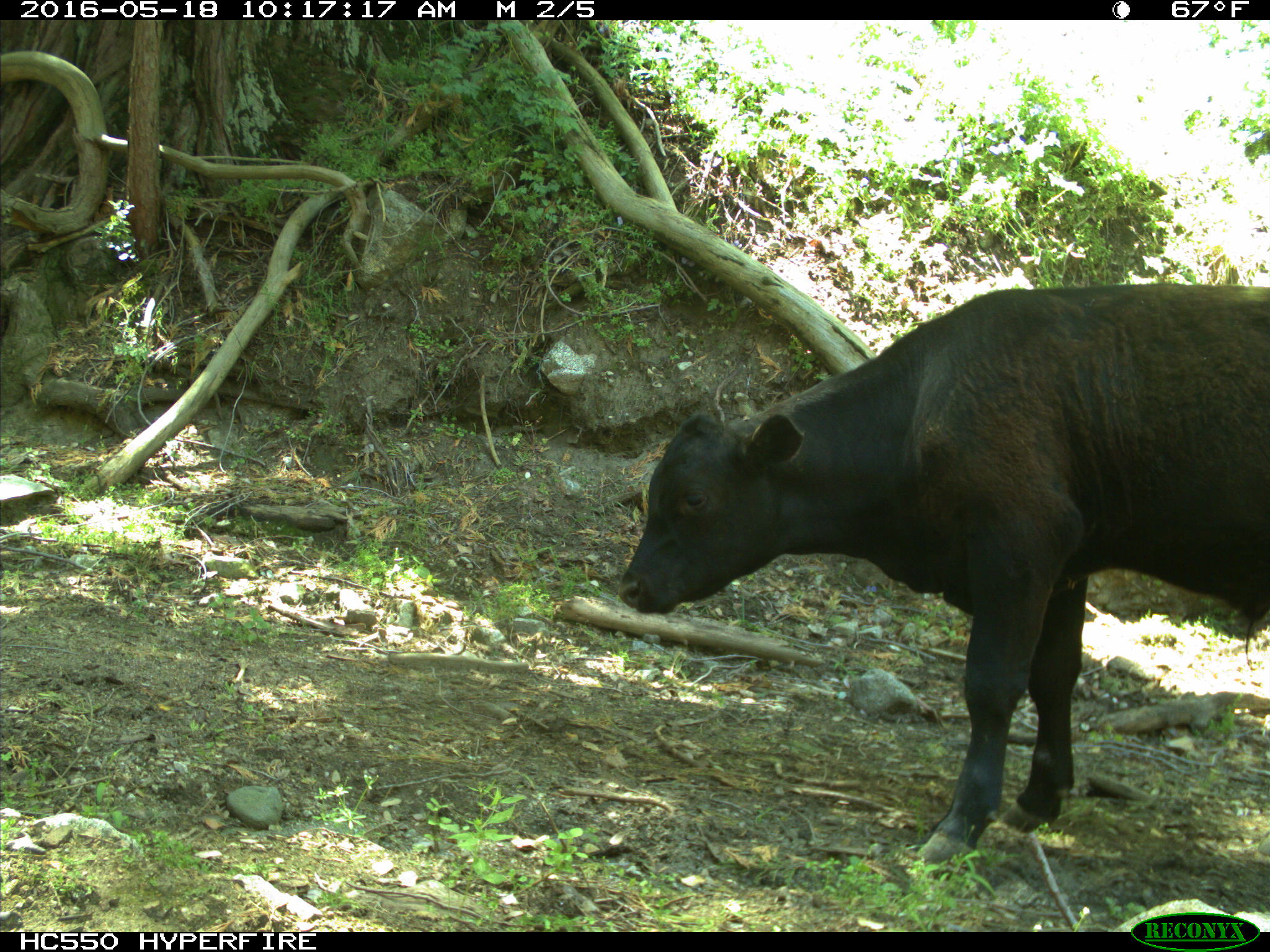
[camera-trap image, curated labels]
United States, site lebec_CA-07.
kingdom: Animalia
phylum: Chordata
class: Mammalia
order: Artiodactyla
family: Bovidae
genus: Bos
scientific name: Bos taurus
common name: domestic cow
Bos taurus (domestic cow).